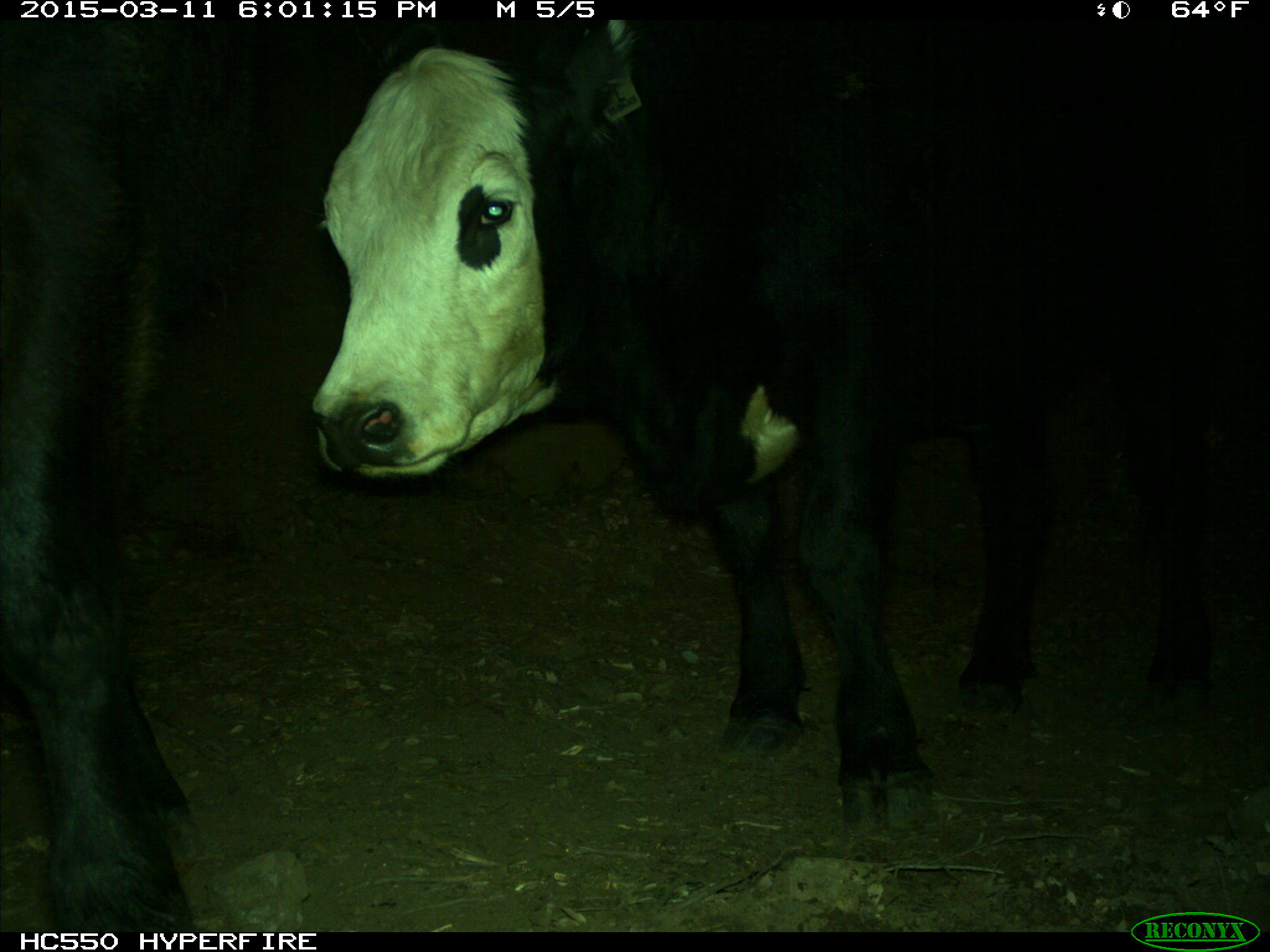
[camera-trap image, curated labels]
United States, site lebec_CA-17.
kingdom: Animalia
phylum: Chordata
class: Mammalia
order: Artiodactyla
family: Bovidae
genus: Bos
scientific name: Bos taurus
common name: domestic cow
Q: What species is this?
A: Bos taurus (domestic cow).